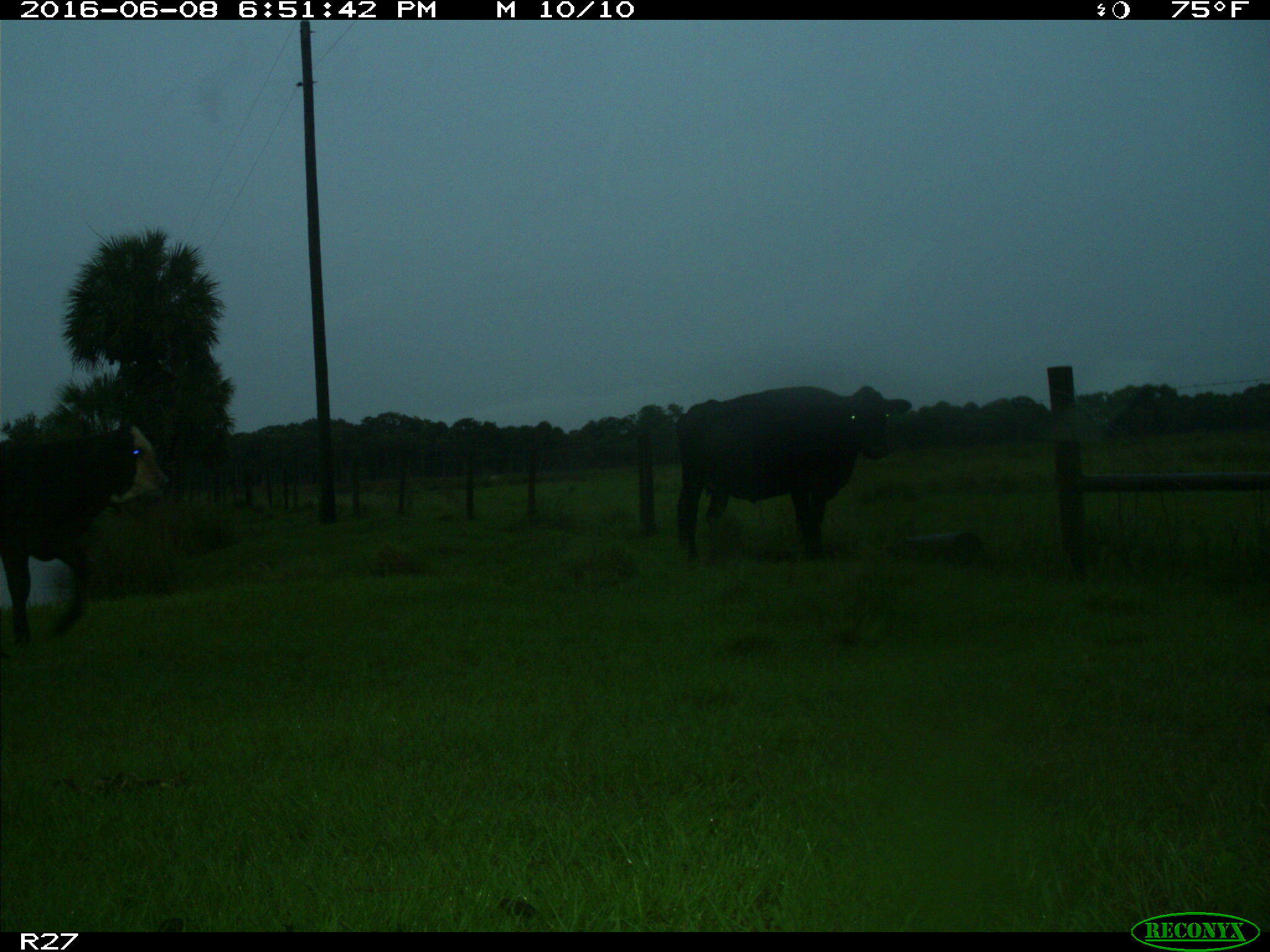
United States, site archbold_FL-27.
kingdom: Animalia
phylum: Chordata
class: Mammalia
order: Artiodactyla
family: Bovidae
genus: Bos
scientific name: Bos taurus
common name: domestic cow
Bos taurus (domestic cow).